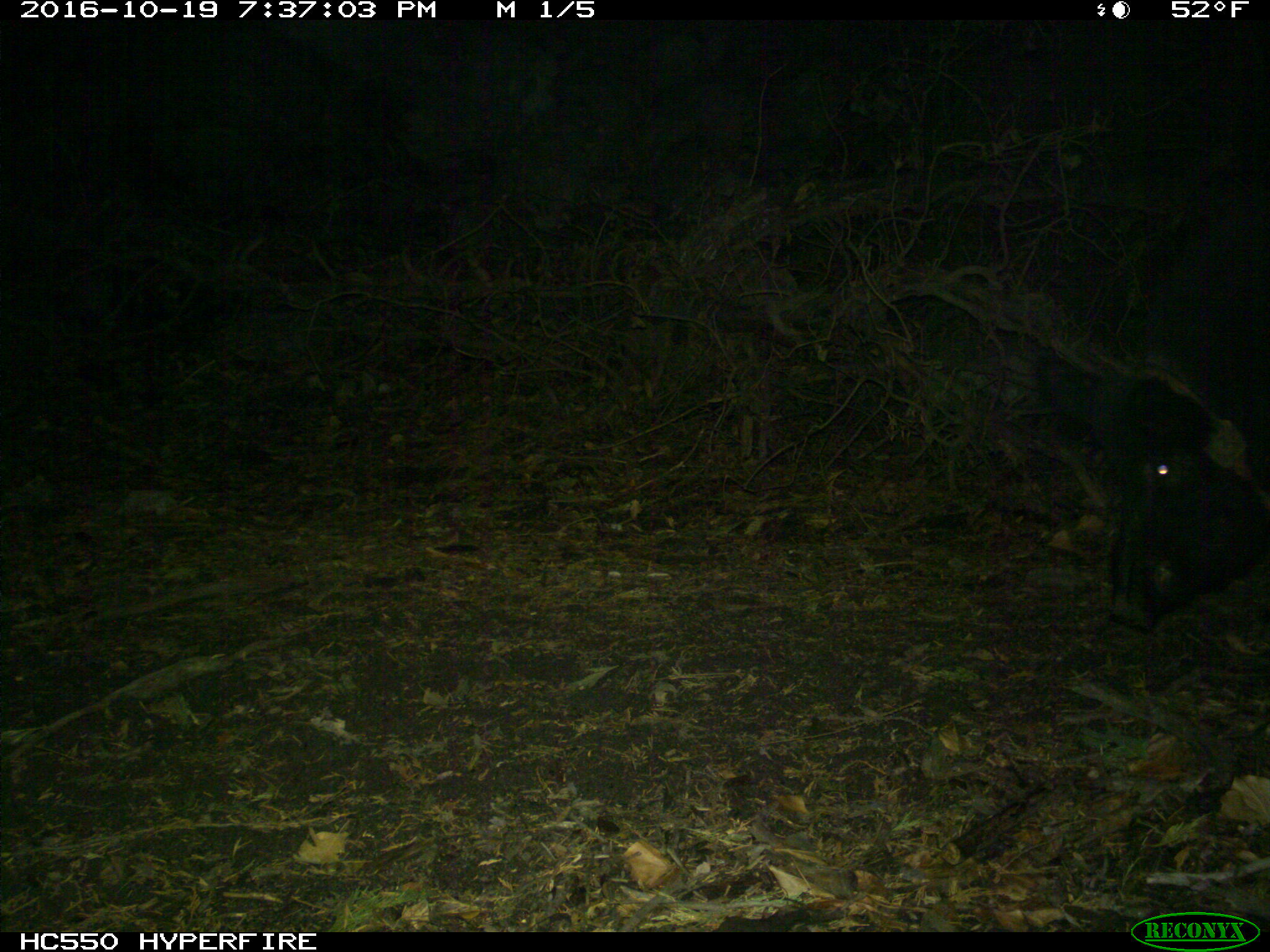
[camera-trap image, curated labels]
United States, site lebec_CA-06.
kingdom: Animalia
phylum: Chordata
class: Mammalia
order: Artiodactyla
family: Suidae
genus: Sus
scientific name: Sus scrofa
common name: wild boar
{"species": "Sus scrofa (wild boar)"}